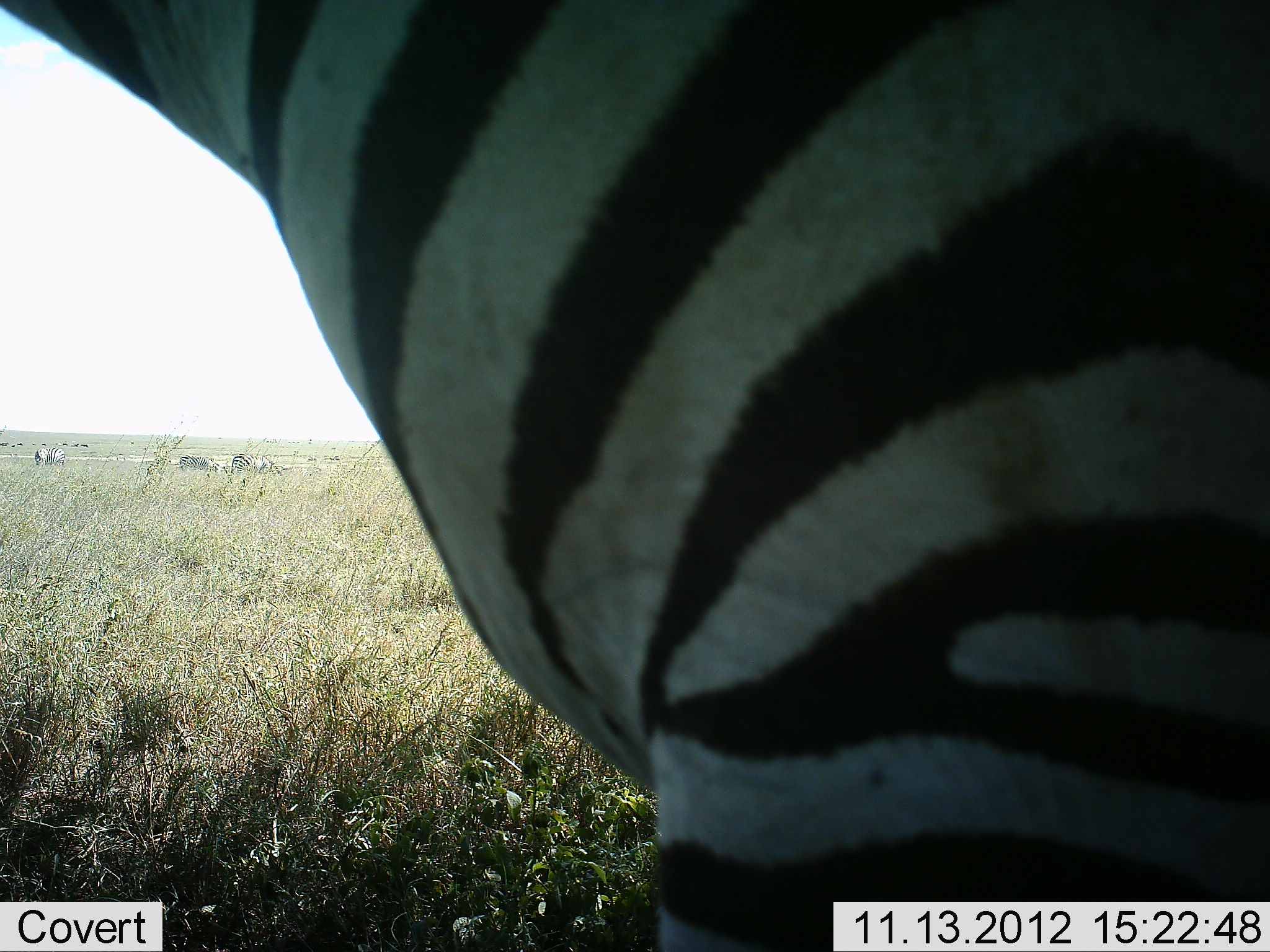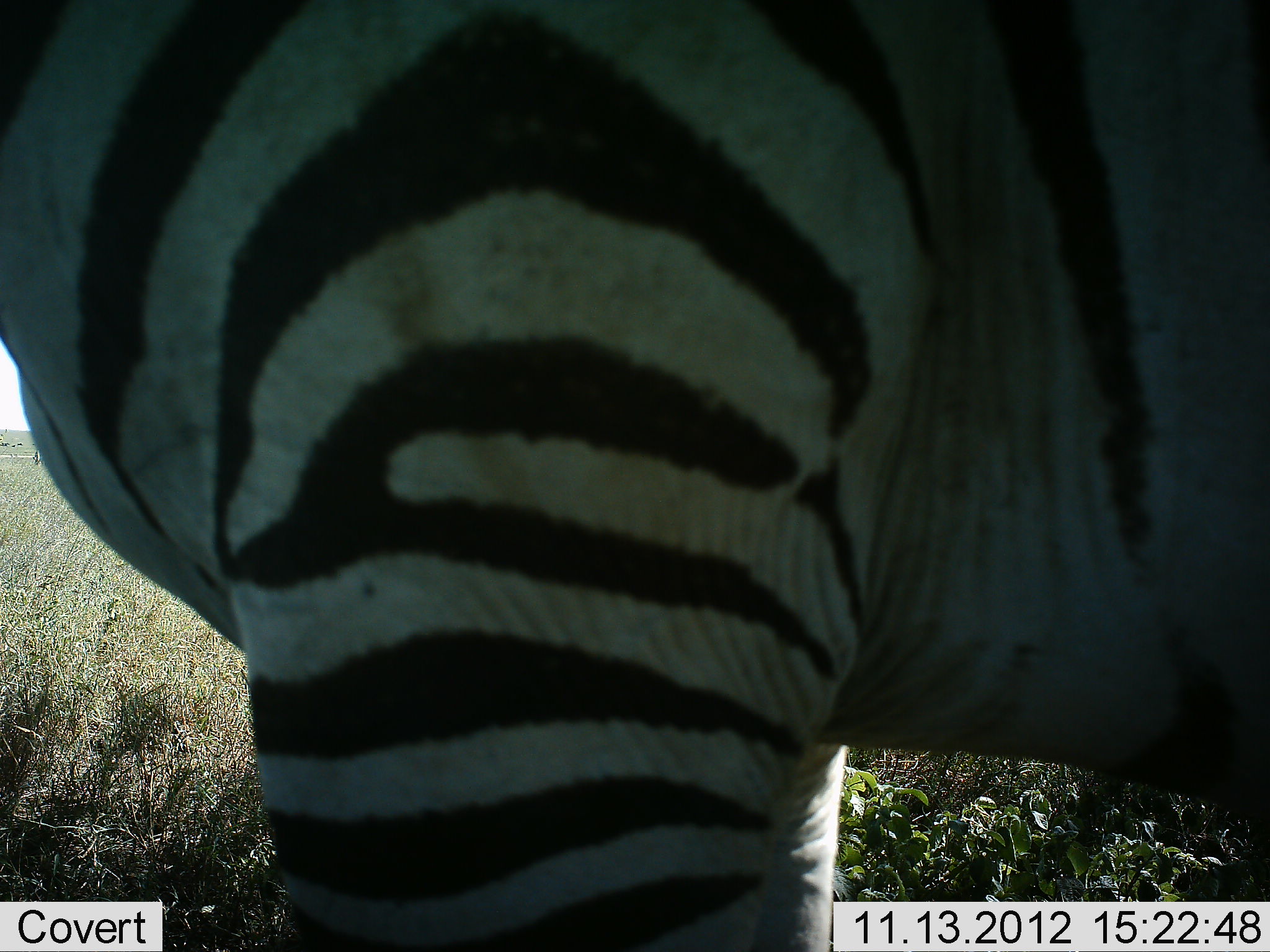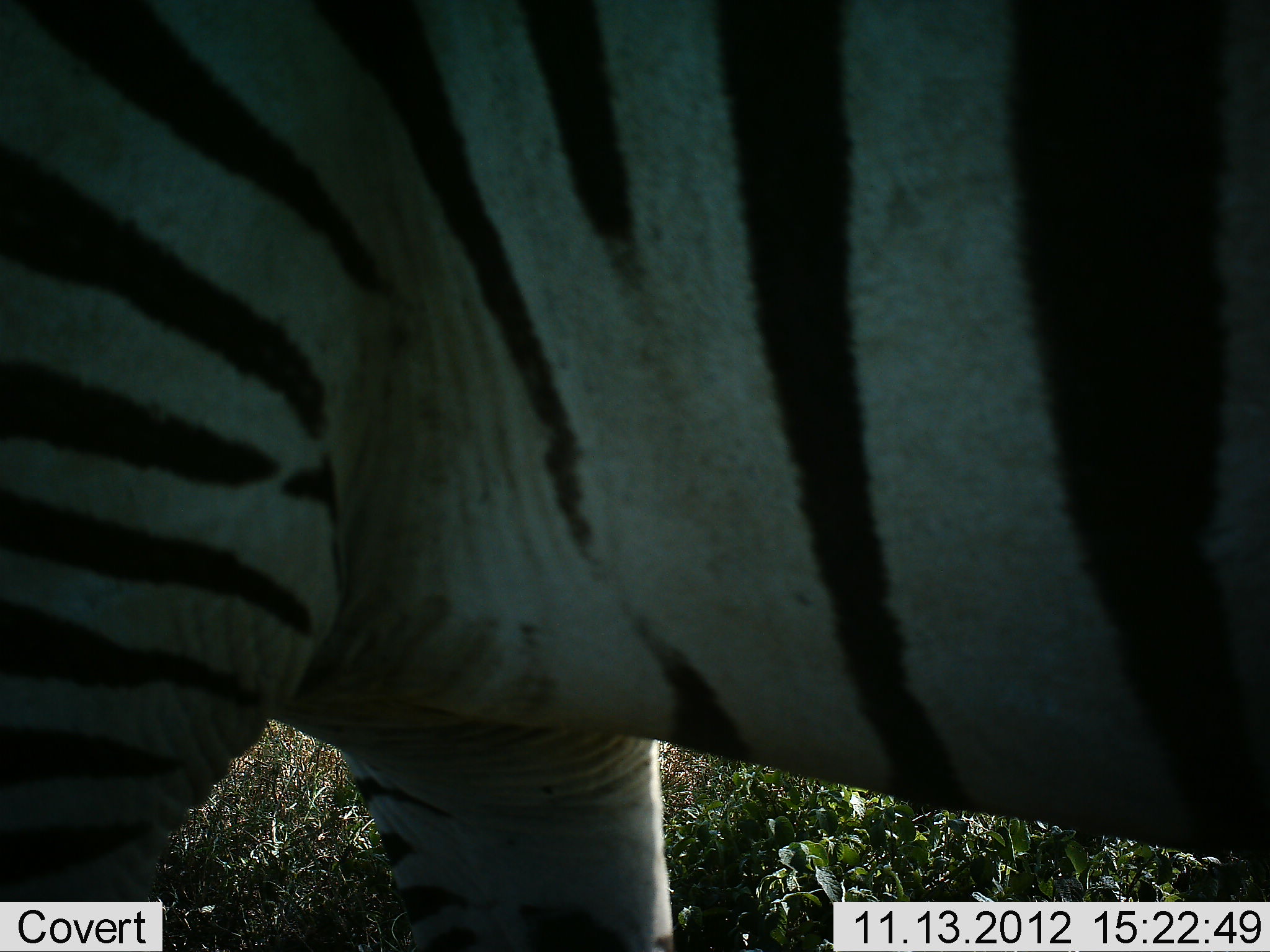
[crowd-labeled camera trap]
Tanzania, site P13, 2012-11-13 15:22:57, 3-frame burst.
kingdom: Animalia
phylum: Chordata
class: Mammalia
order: Perissodactyla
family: Equidae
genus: Equus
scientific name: Equus quagga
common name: plains zebra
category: zebra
Zebra (plains zebra) (Equus quagga), count 1. Behavior (volunteer vote fractions): standing 50%, resting 0%, moving 60%, interacting 0%. Young present (vote fraction): 0%. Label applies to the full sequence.